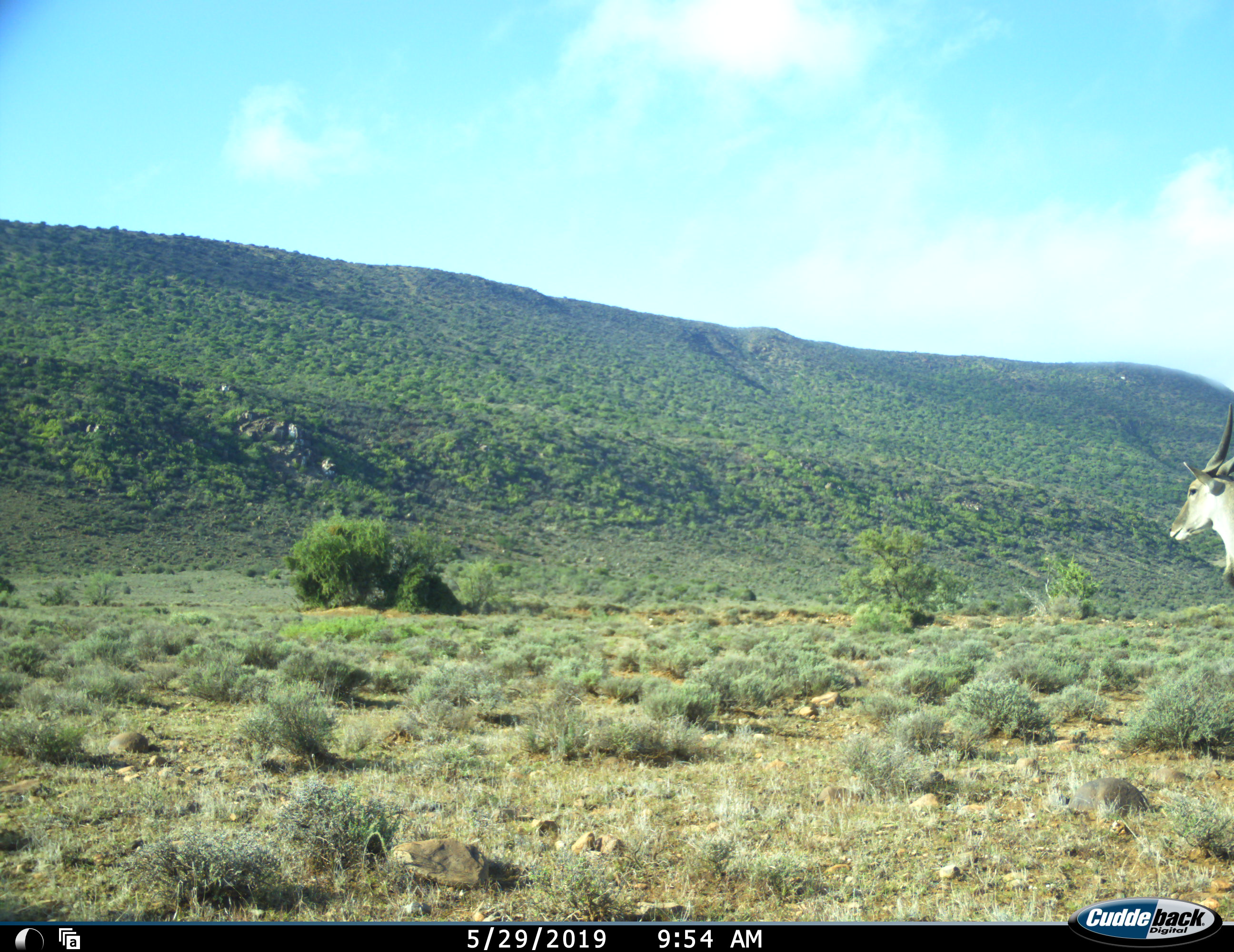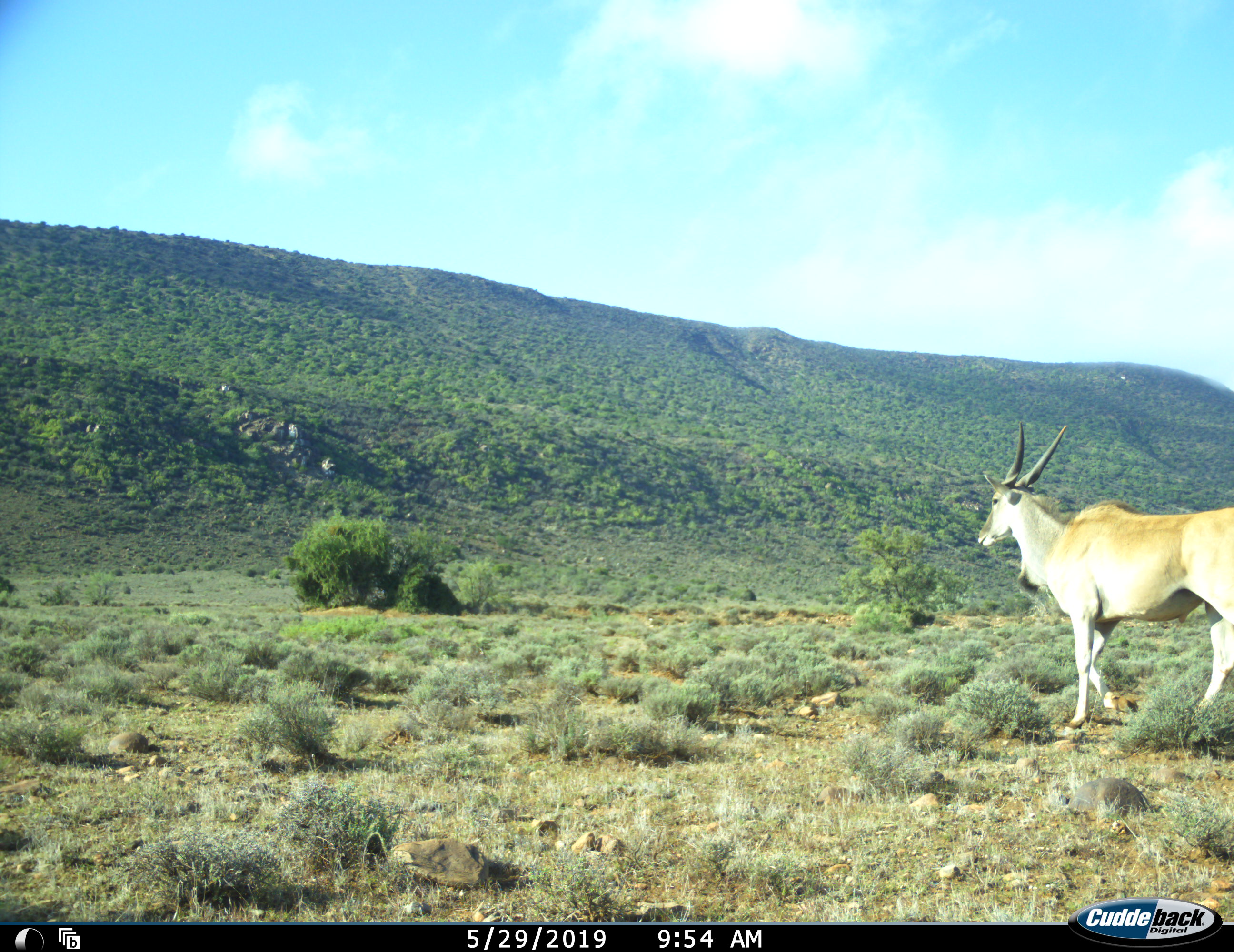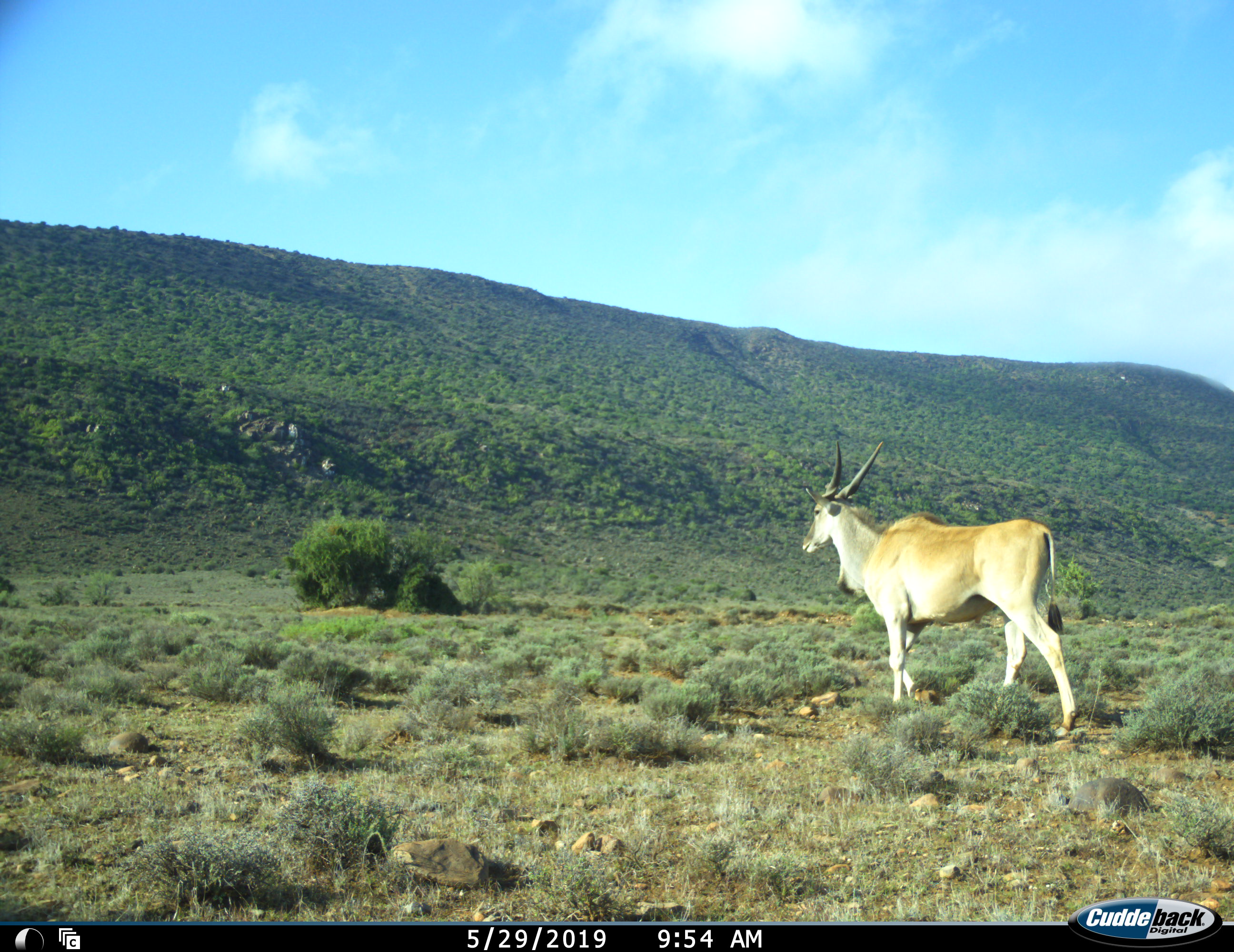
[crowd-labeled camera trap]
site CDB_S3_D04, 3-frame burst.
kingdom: Animalia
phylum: Chordata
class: Mammalia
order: Artiodactyla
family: Bovidae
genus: Tragelaphus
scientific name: Tragelaphus oryx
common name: eland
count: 1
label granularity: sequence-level